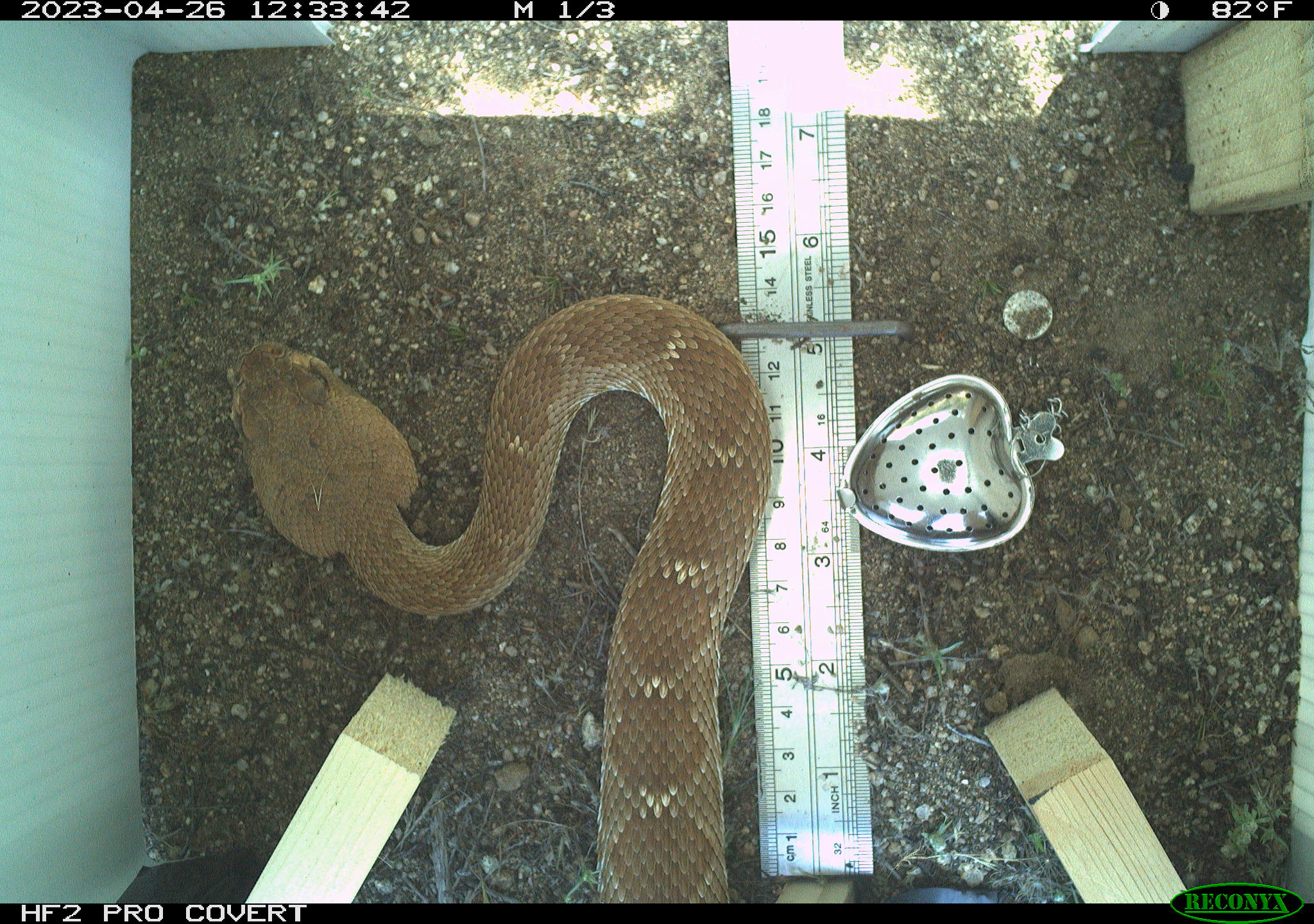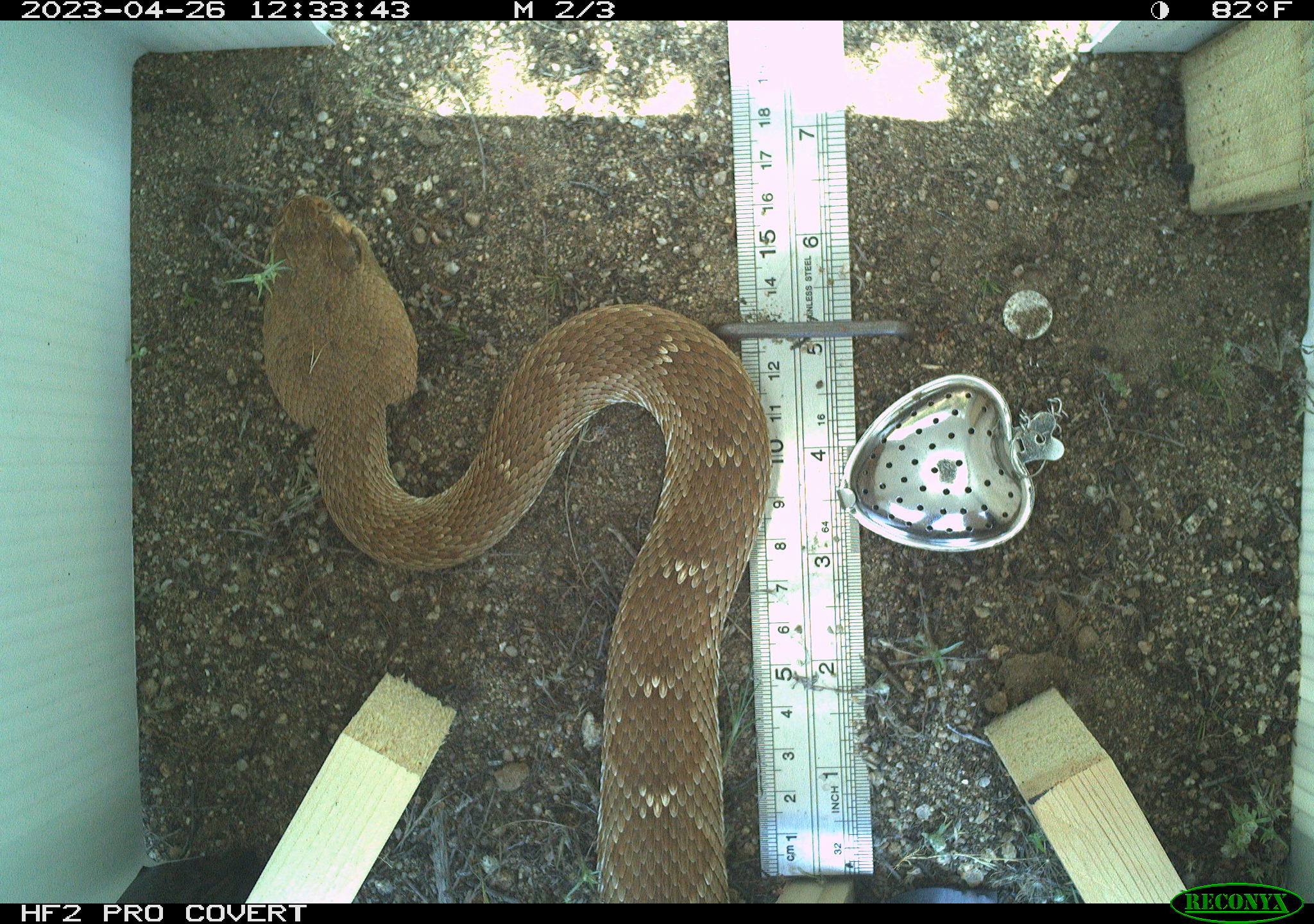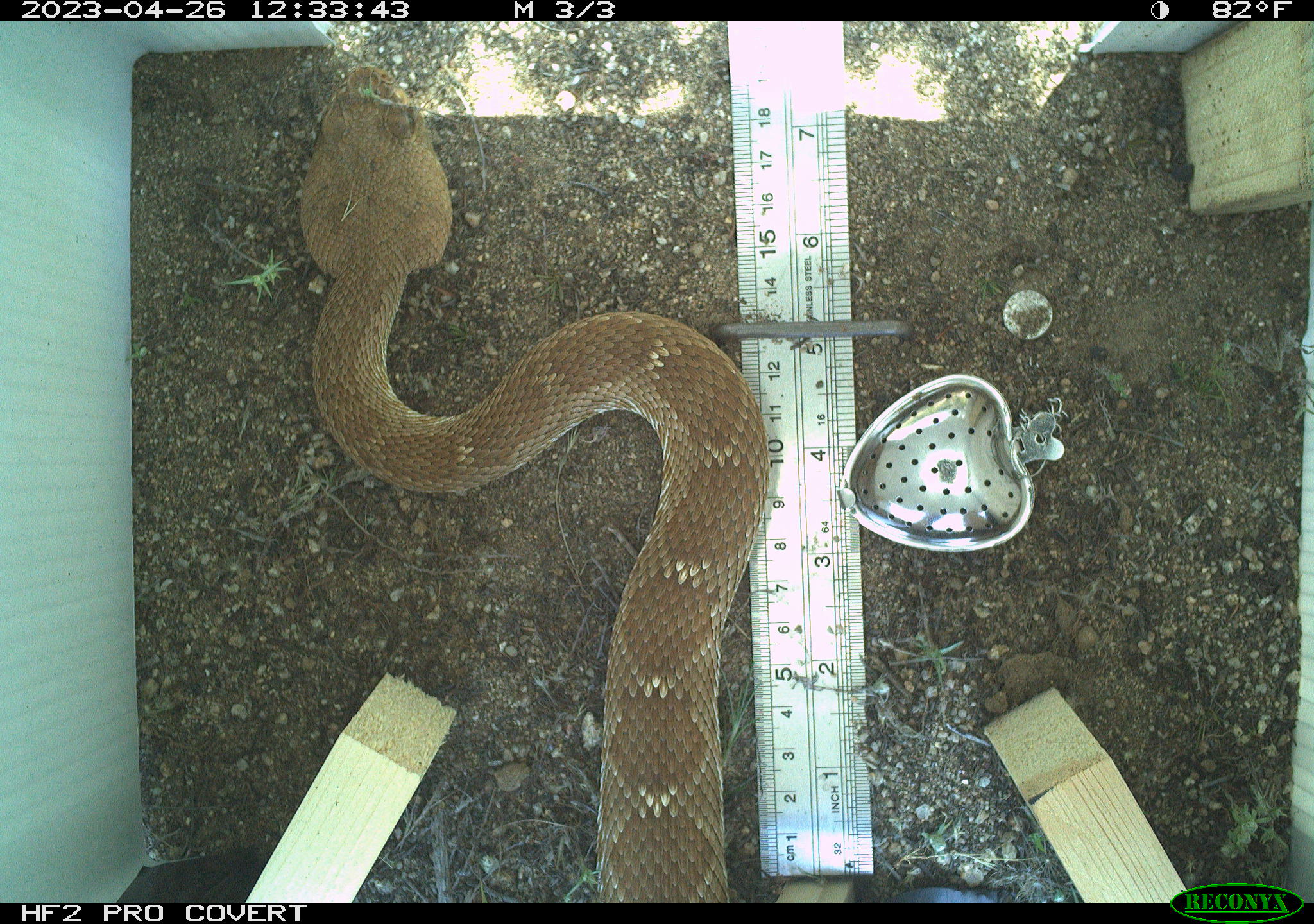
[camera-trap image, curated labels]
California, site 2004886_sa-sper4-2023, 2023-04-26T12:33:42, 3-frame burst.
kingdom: Animalia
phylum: Chordata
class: Reptilia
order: Squamata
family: Viperidae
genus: Crotalus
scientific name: Crotalus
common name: rattlers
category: crotalus species